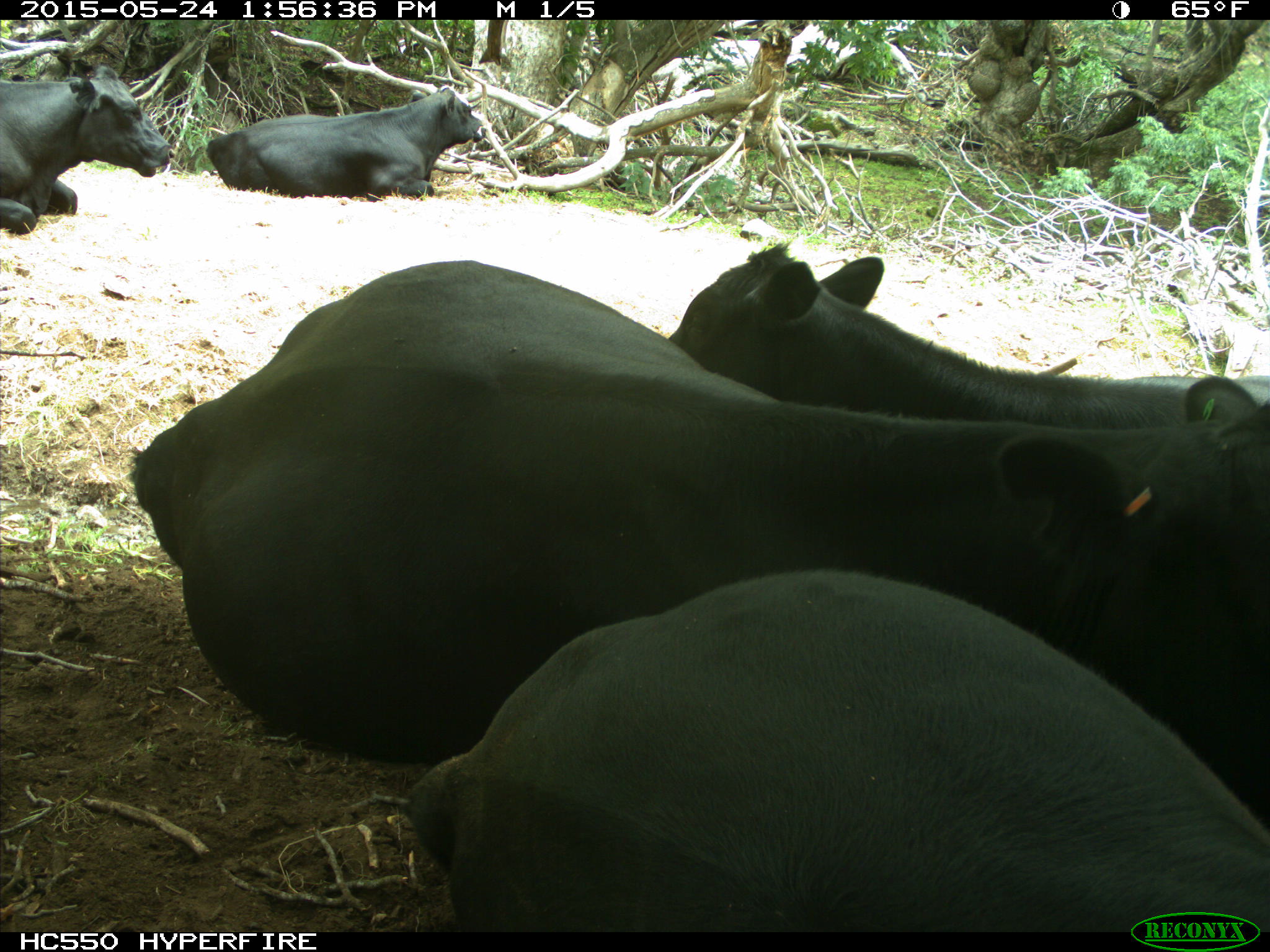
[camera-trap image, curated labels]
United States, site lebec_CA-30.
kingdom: Animalia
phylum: Chordata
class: Mammalia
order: Artiodactyla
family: Bovidae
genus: Bos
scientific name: Bos taurus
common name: domestic cow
Bos taurus (domestic cow).